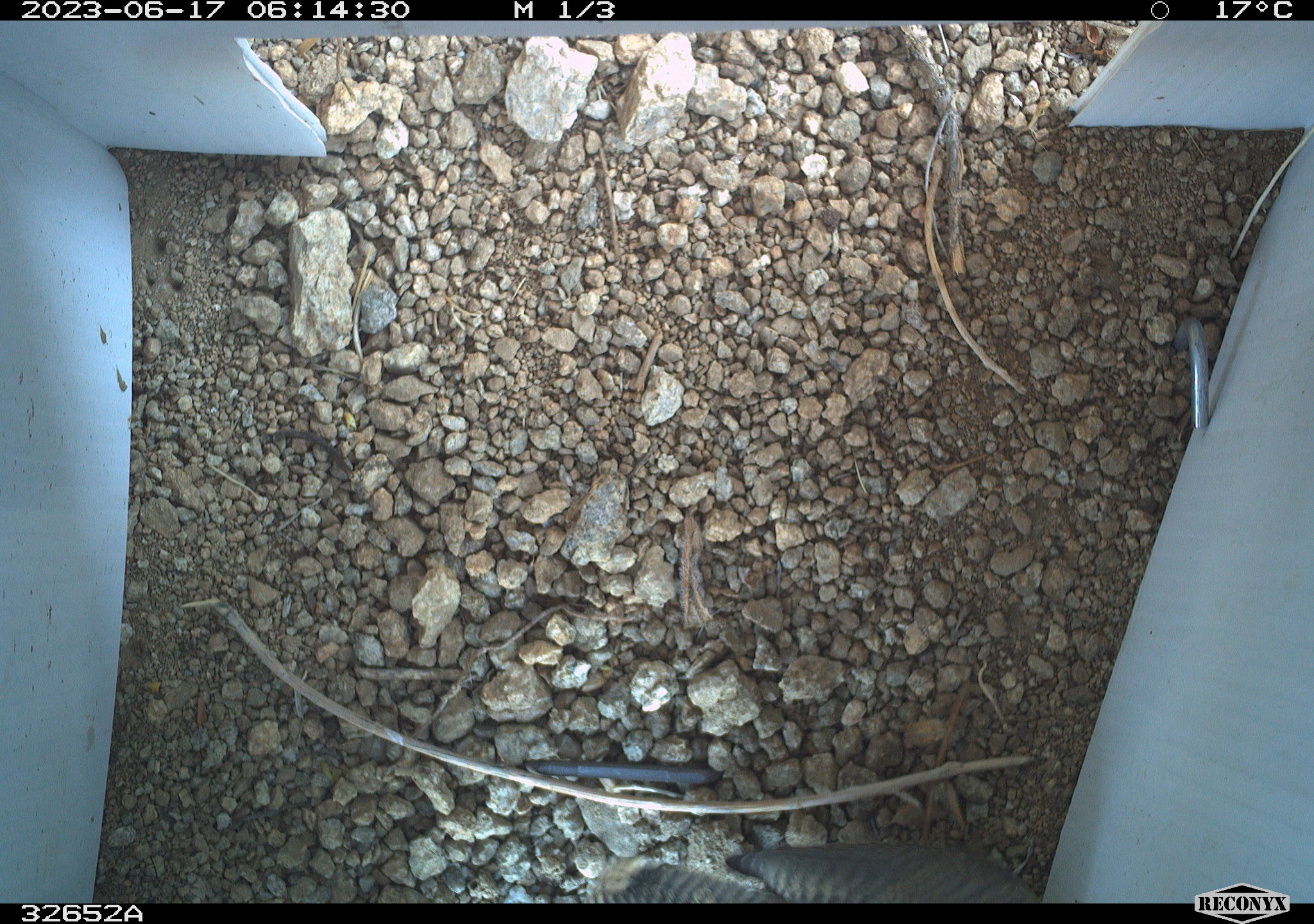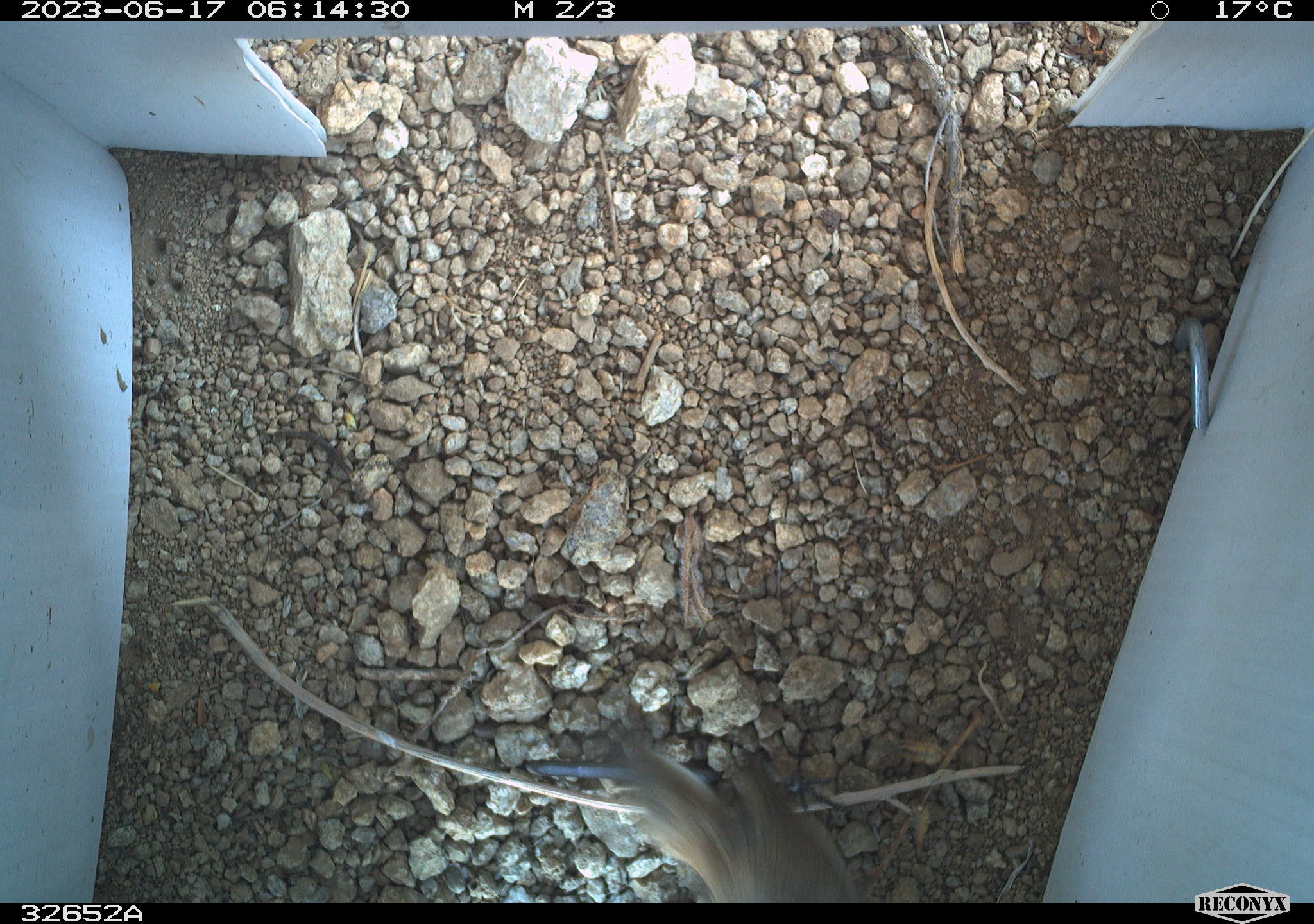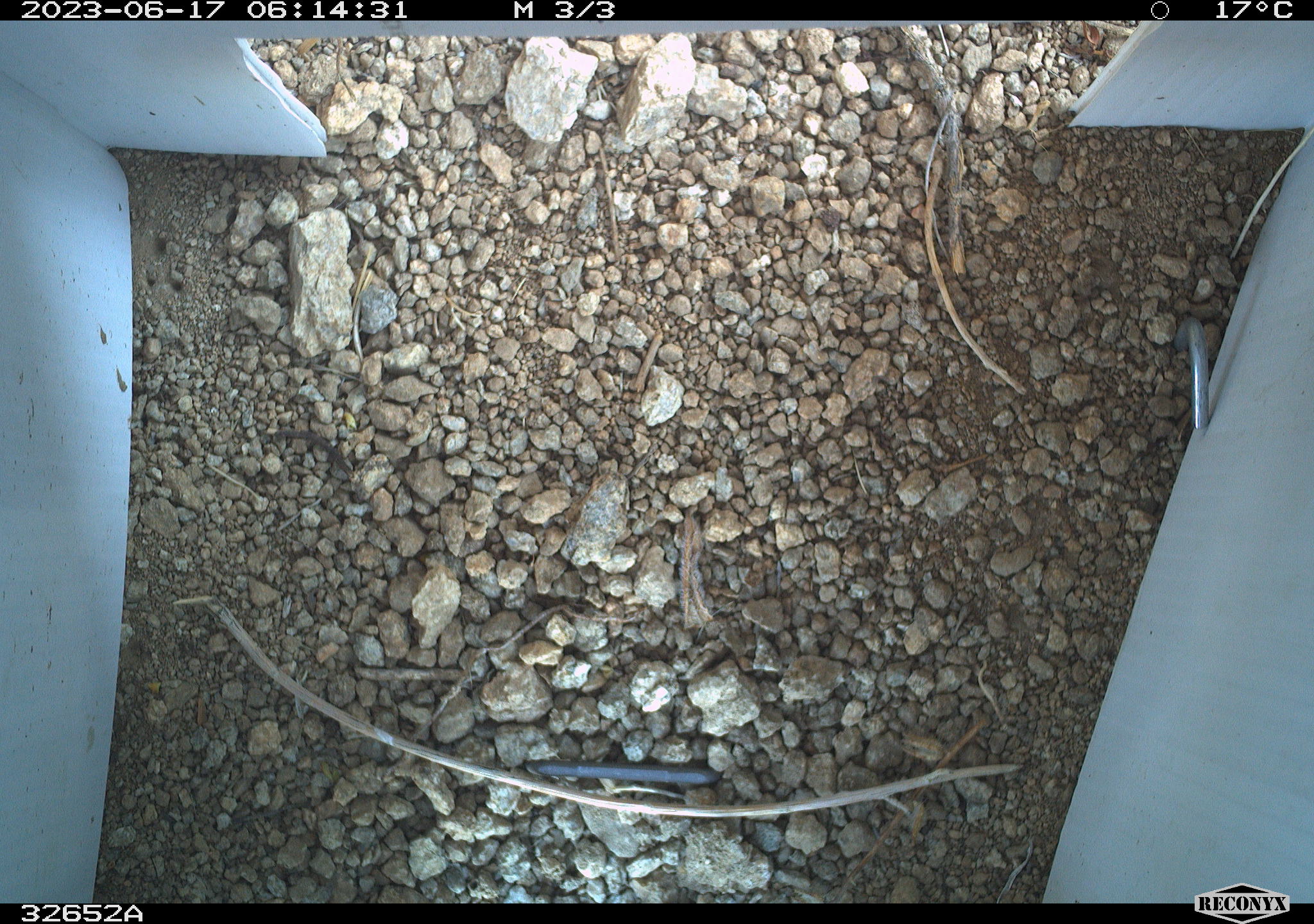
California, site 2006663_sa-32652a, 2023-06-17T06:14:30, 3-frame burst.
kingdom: Animalia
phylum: Chordata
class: Aves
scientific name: Aves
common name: bird